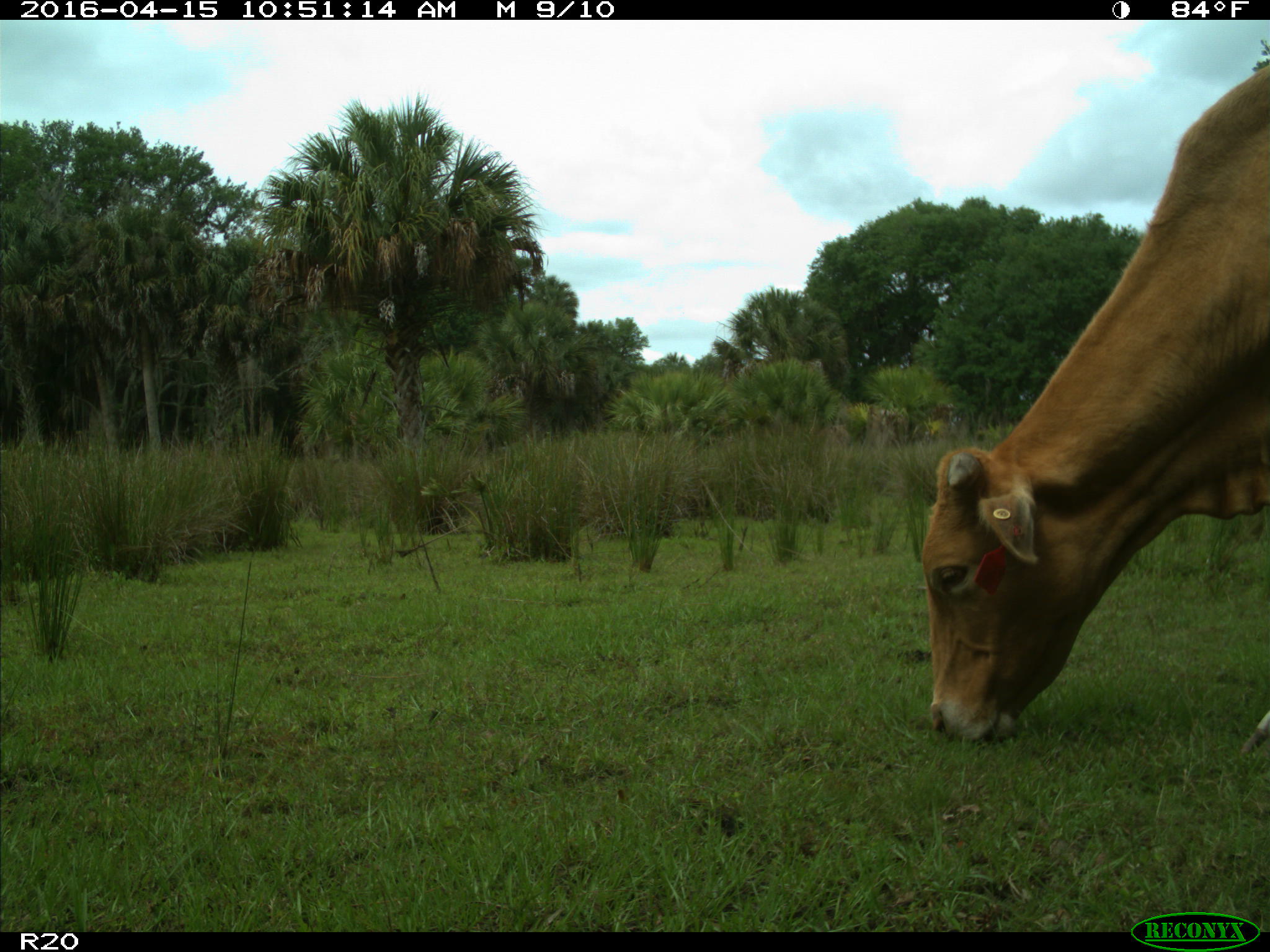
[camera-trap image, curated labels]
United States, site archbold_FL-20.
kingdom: Animalia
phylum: Chordata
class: Mammalia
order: Artiodactyla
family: Bovidae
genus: Bos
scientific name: Bos taurus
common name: domestic cow